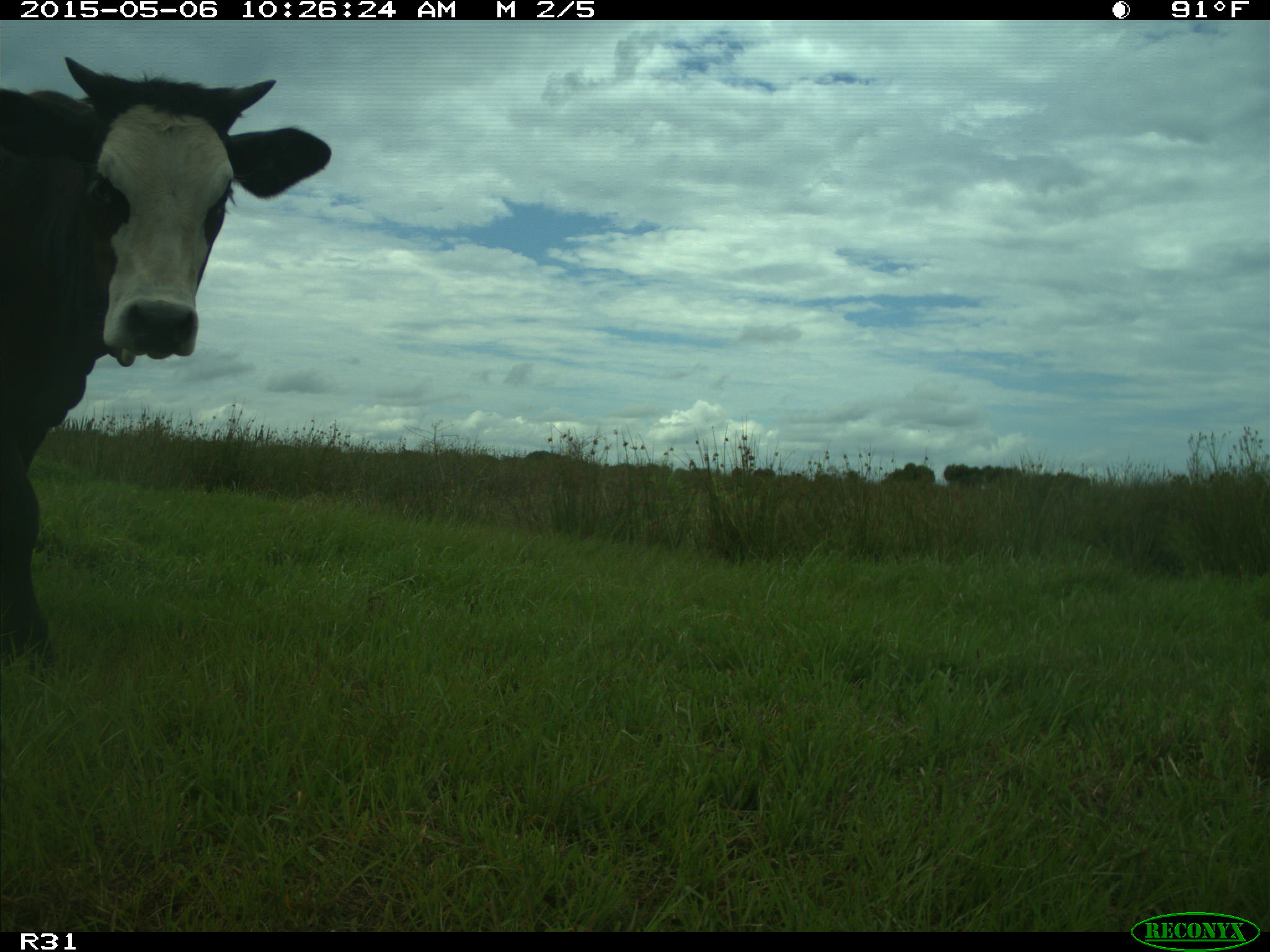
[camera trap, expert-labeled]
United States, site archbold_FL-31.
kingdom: Animalia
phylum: Chordata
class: Mammalia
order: Artiodactyla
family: Bovidae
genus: Bos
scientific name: Bos taurus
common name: domestic cow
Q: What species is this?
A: Bos taurus (domestic cow).